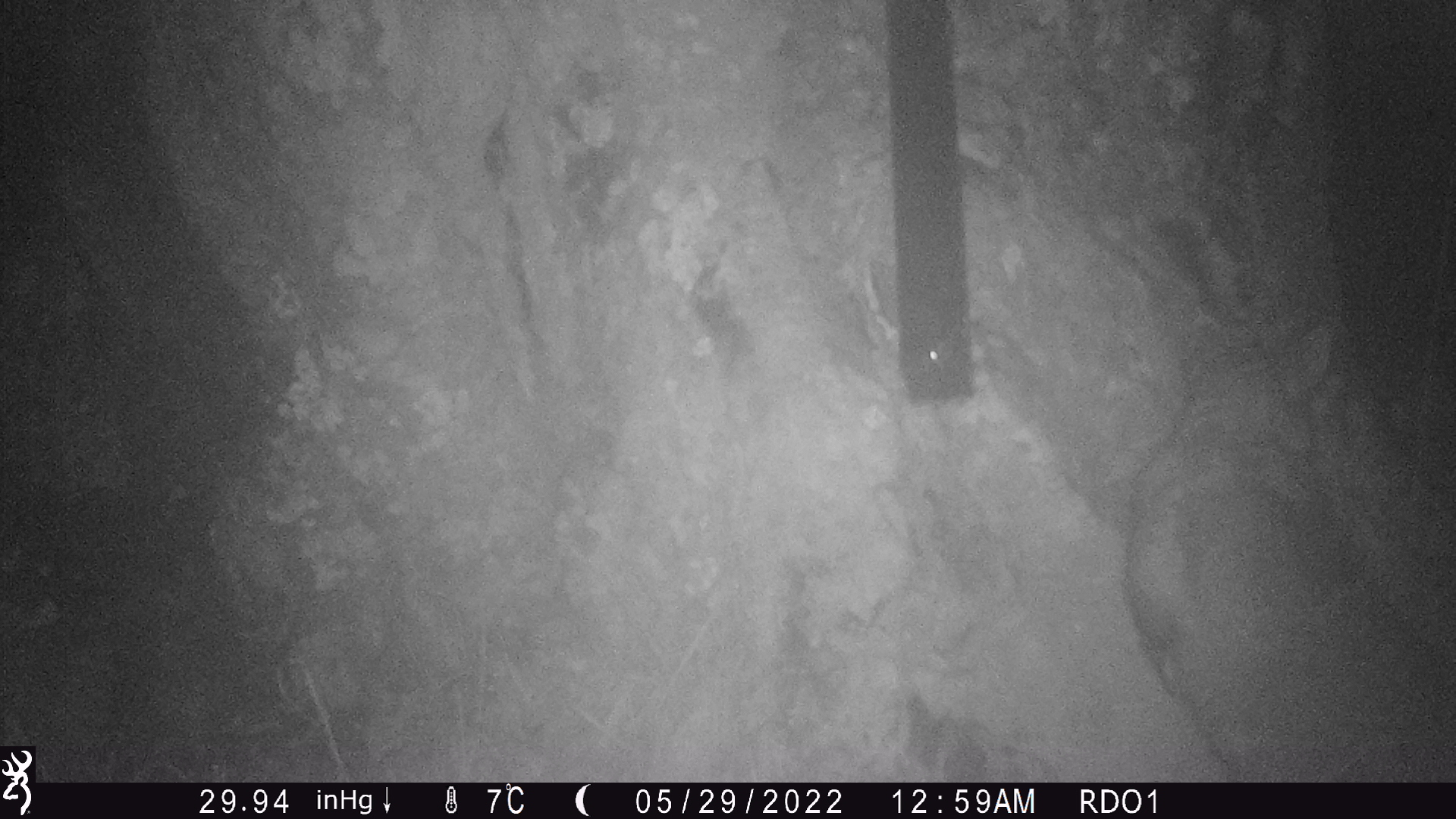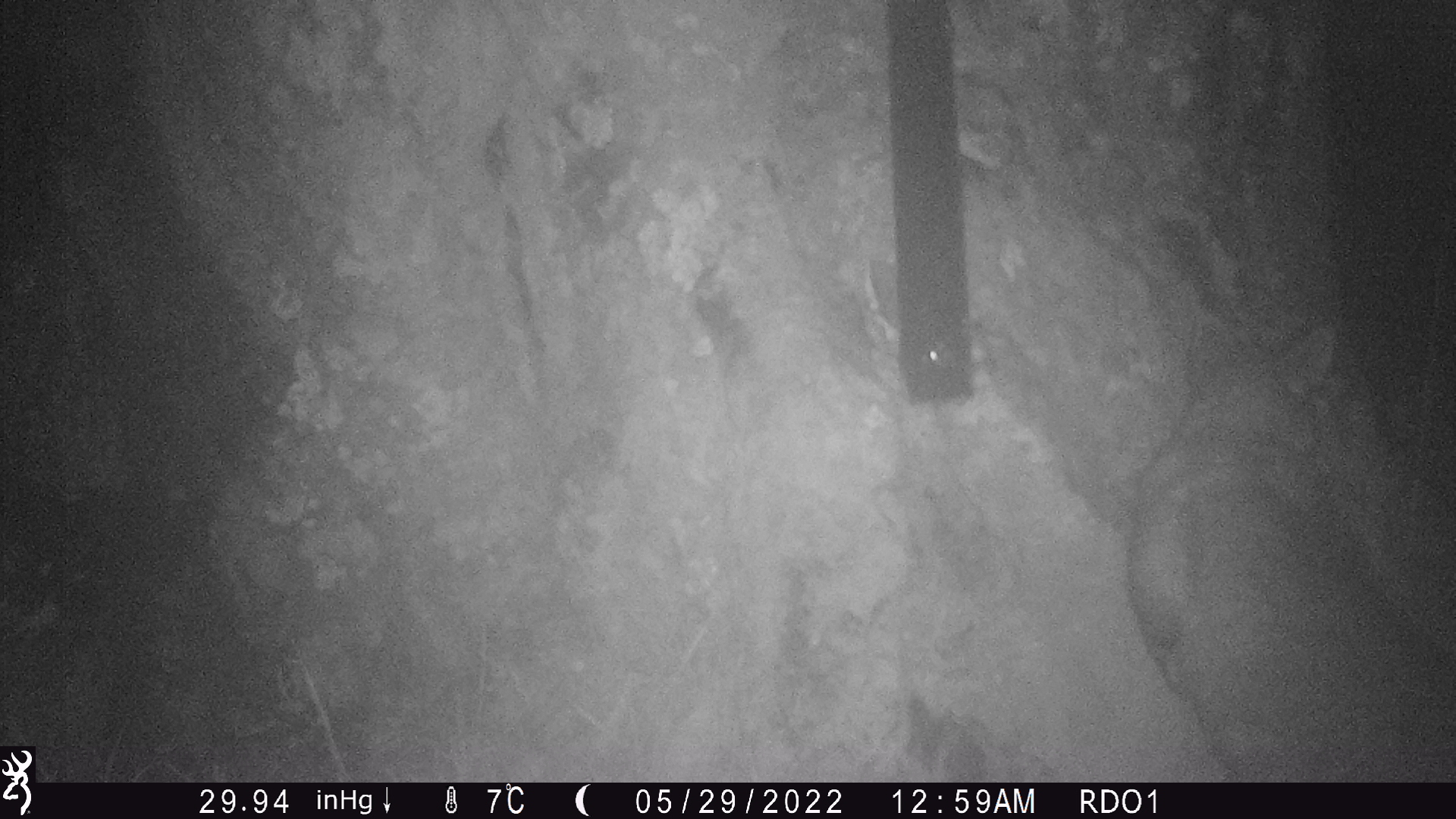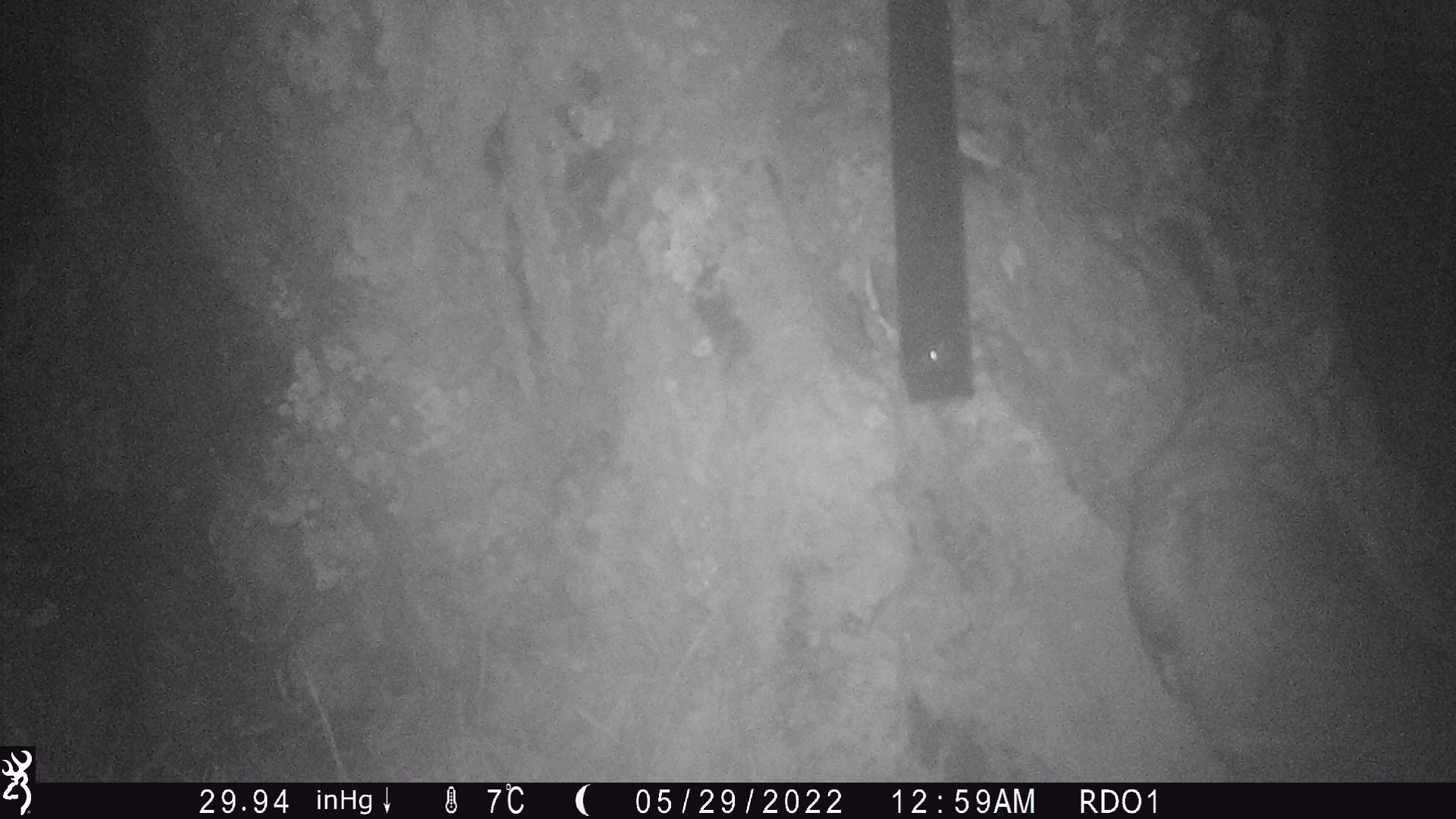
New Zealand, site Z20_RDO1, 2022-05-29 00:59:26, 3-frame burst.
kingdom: Animalia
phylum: Chordata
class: Mammalia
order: Diprotodontia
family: Phalangeridae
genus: Trichosurus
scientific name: Trichosurus vulpecula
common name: common brushtail possum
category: possum